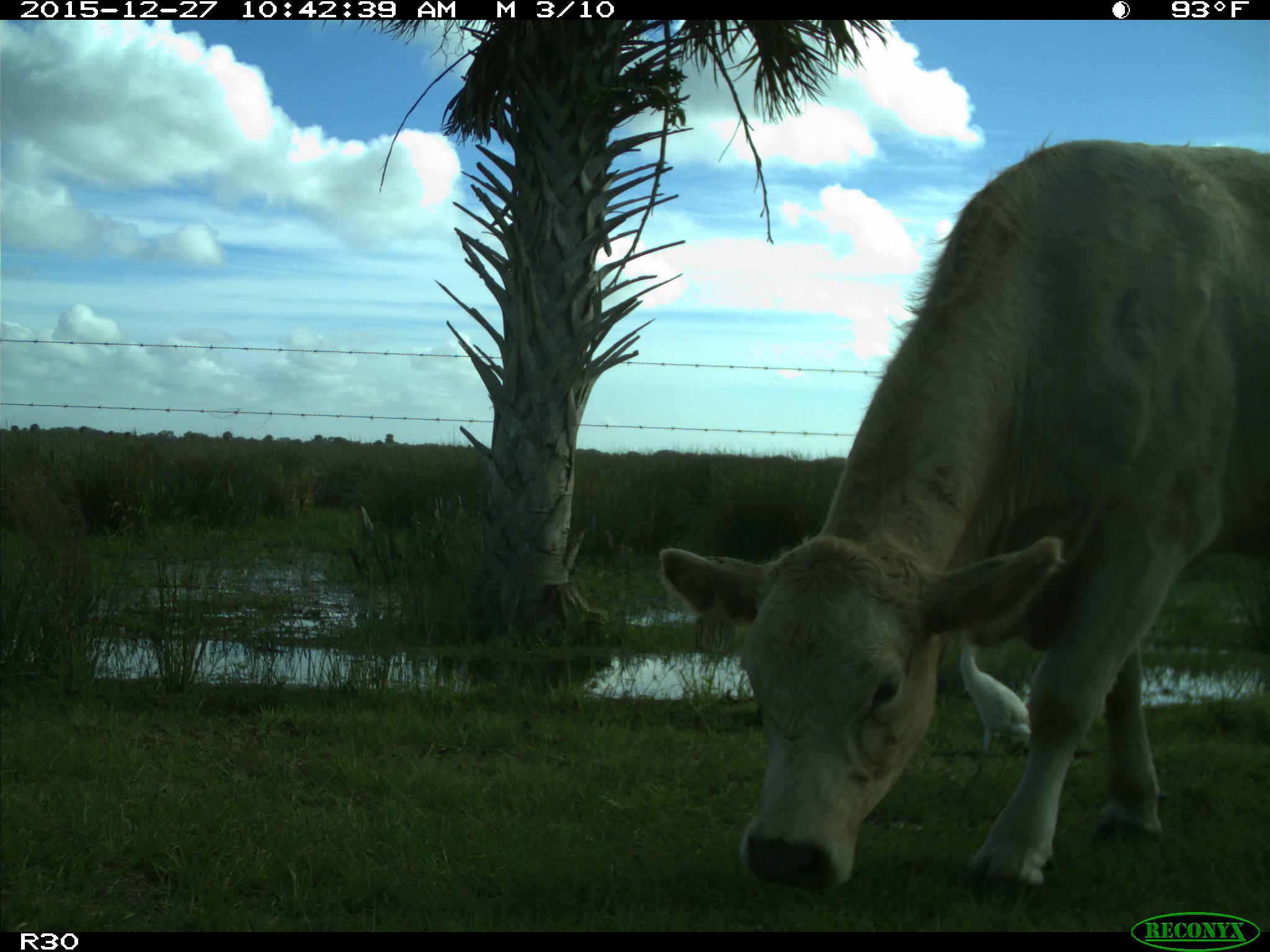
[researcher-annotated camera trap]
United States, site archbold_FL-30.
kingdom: Animalia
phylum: Chordata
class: Mammalia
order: Artiodactyla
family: Bovidae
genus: Bos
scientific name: Bos taurus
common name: domestic cow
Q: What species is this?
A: Bos taurus (domestic cow).